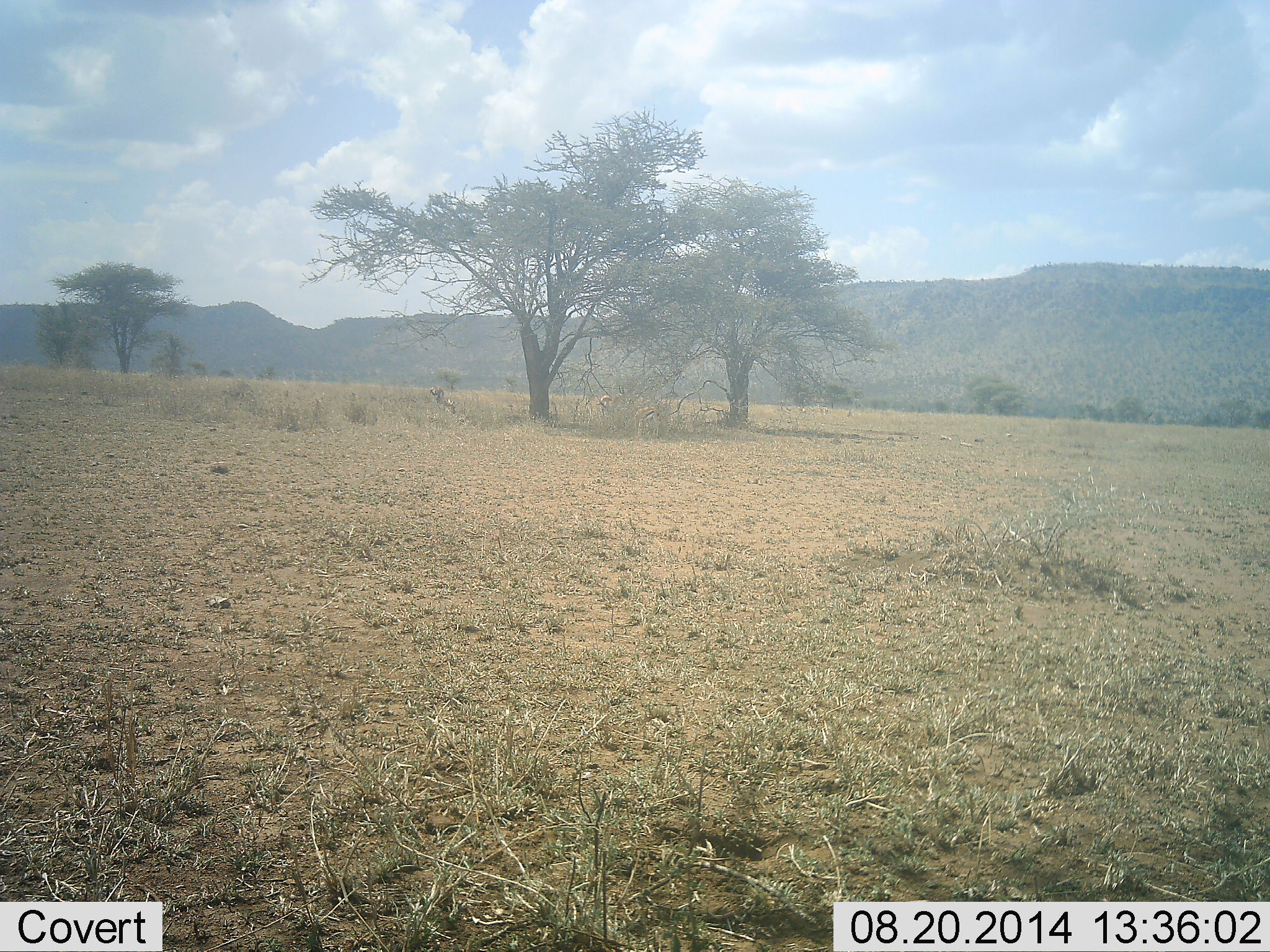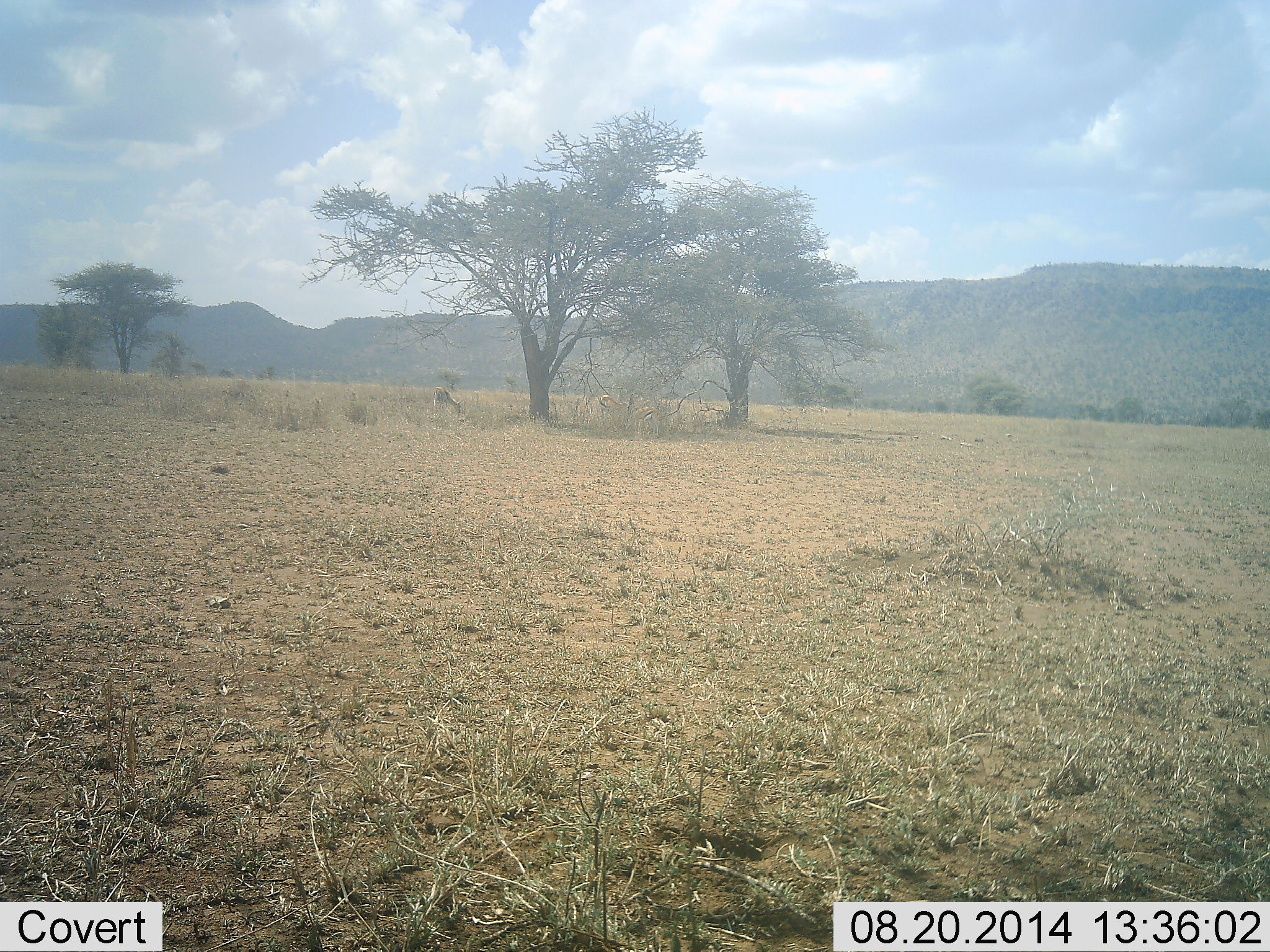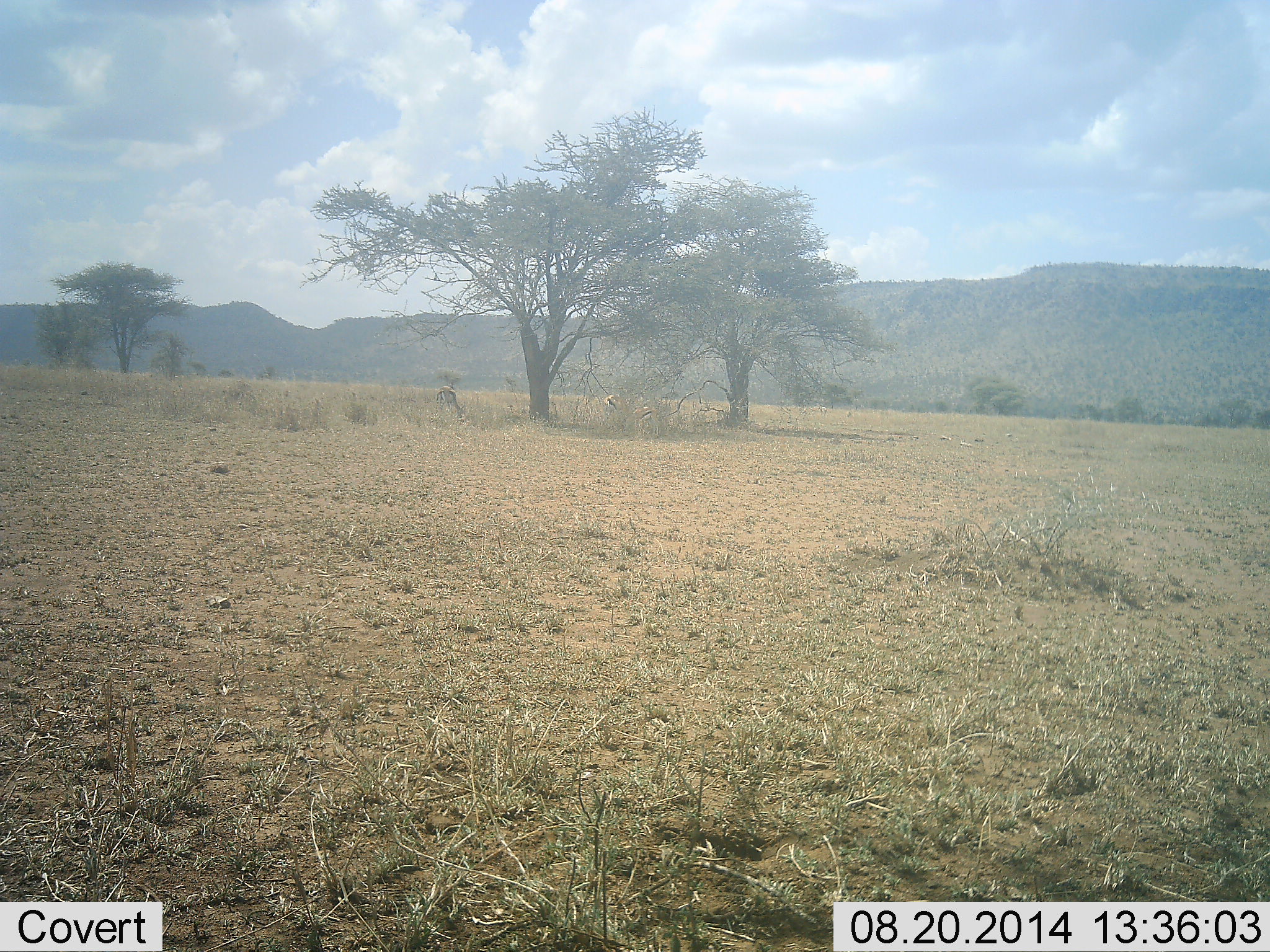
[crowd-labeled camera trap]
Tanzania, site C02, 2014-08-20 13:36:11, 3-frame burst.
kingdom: Animalia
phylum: Chordata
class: Mammalia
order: Artiodactyla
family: Bovidae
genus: Eudorcas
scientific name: Eudorcas thomsonii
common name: thomson's gazelle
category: gazellethomsons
Gazellethomsons (thomson's gazelle) (Eudorcas thomsonii), count 2. Behavior (volunteer vote fractions): standing 11%, resting 11%, moving 22%, interacting 0%. Young present (vote fraction): 0%. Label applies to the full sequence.